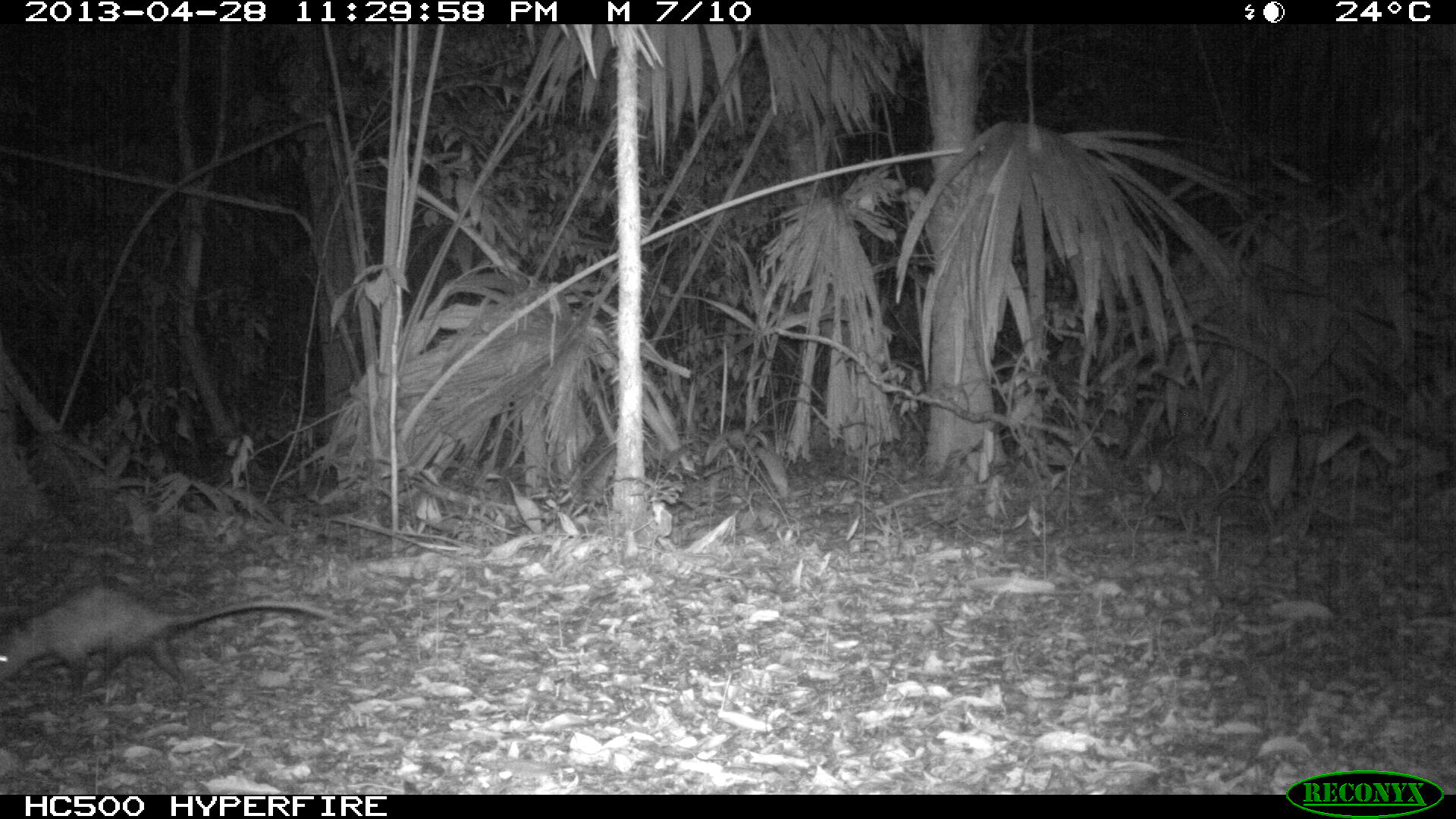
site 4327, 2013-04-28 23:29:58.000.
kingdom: Animalia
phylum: Chordata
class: Mammalia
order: Didelphimorphia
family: Didelphidae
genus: Didelphis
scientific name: Didelphis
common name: american opossums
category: didelphis sp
Didelphis sp (american opossums) (Didelphis), count 1.